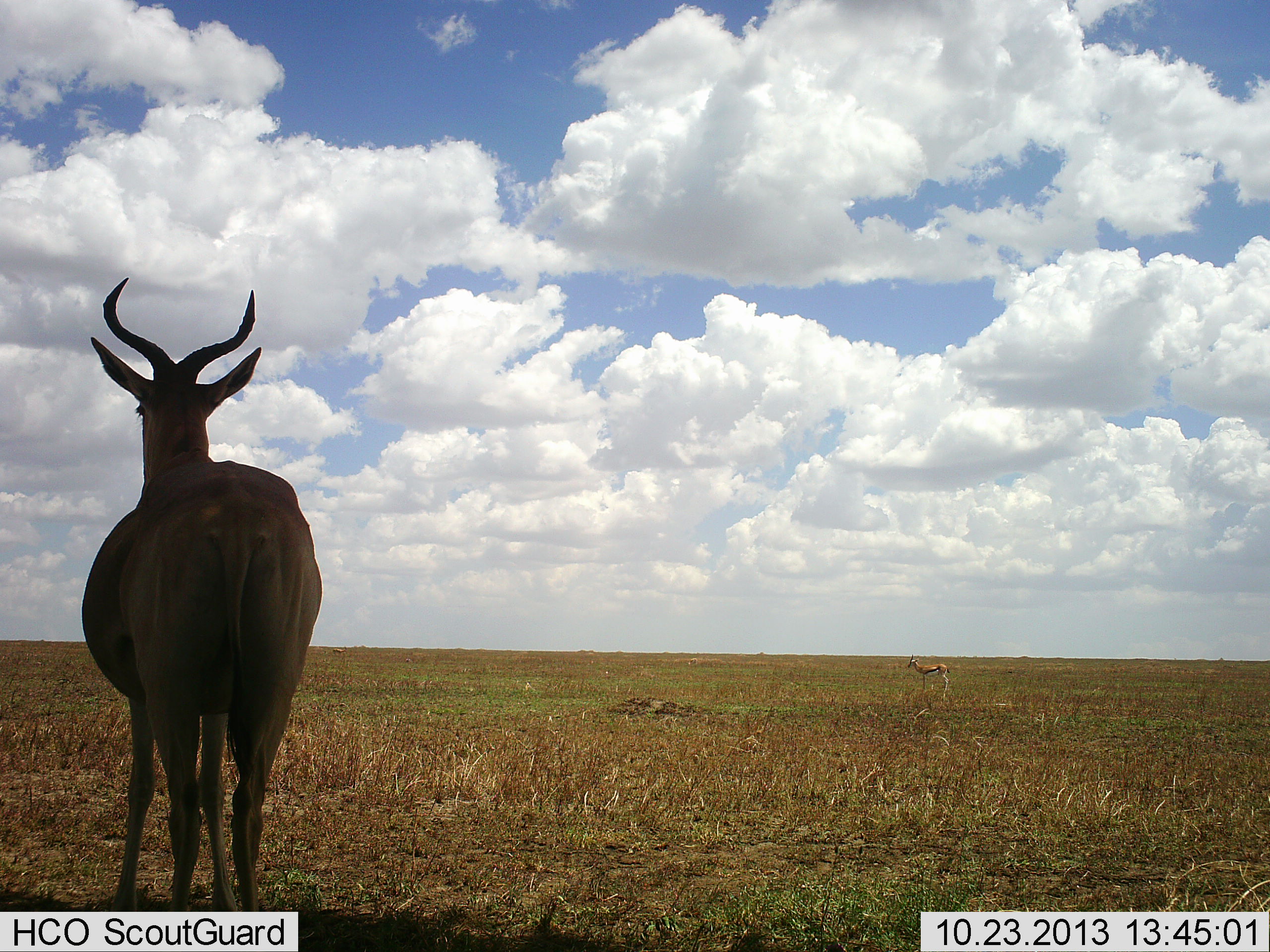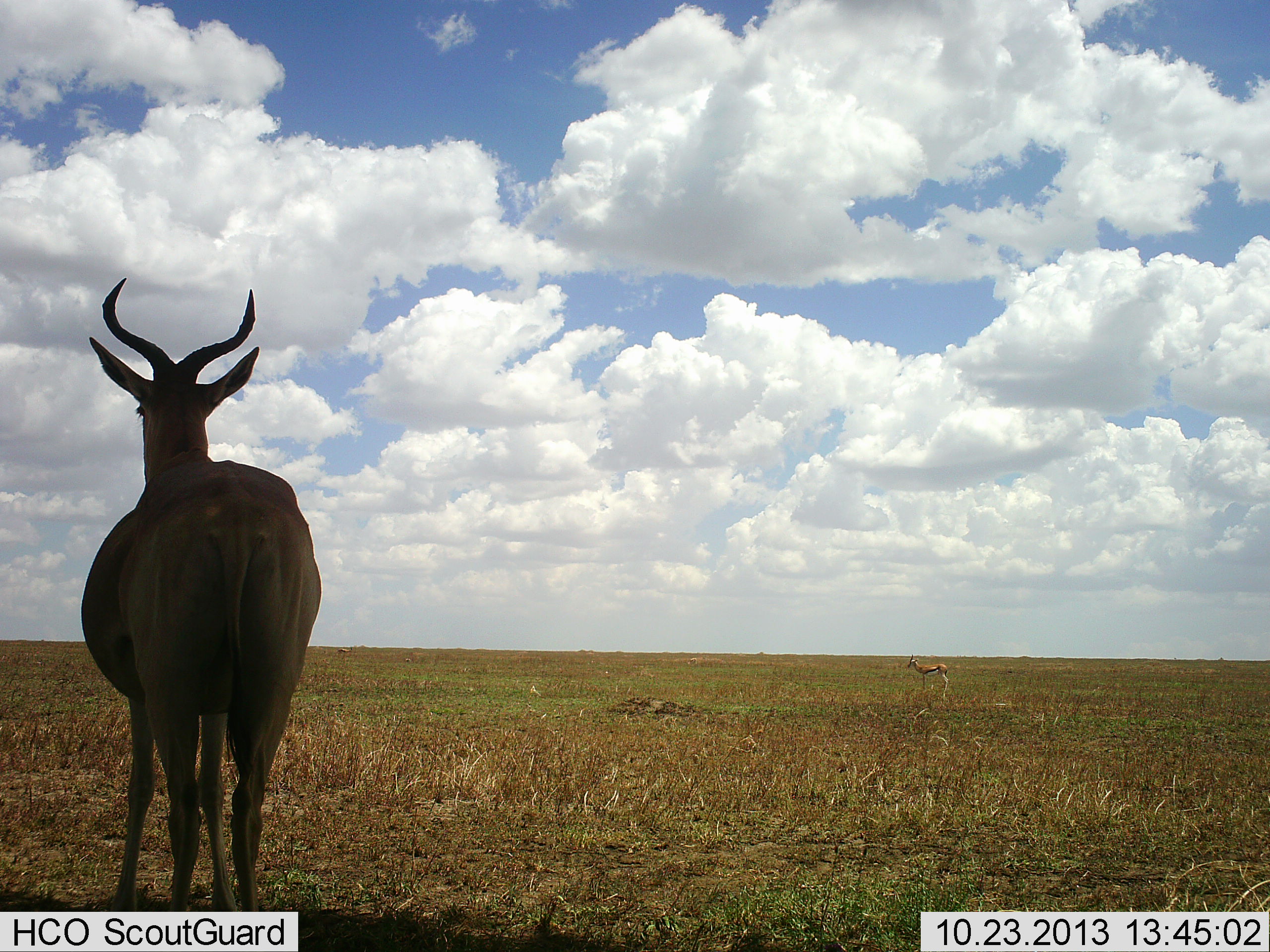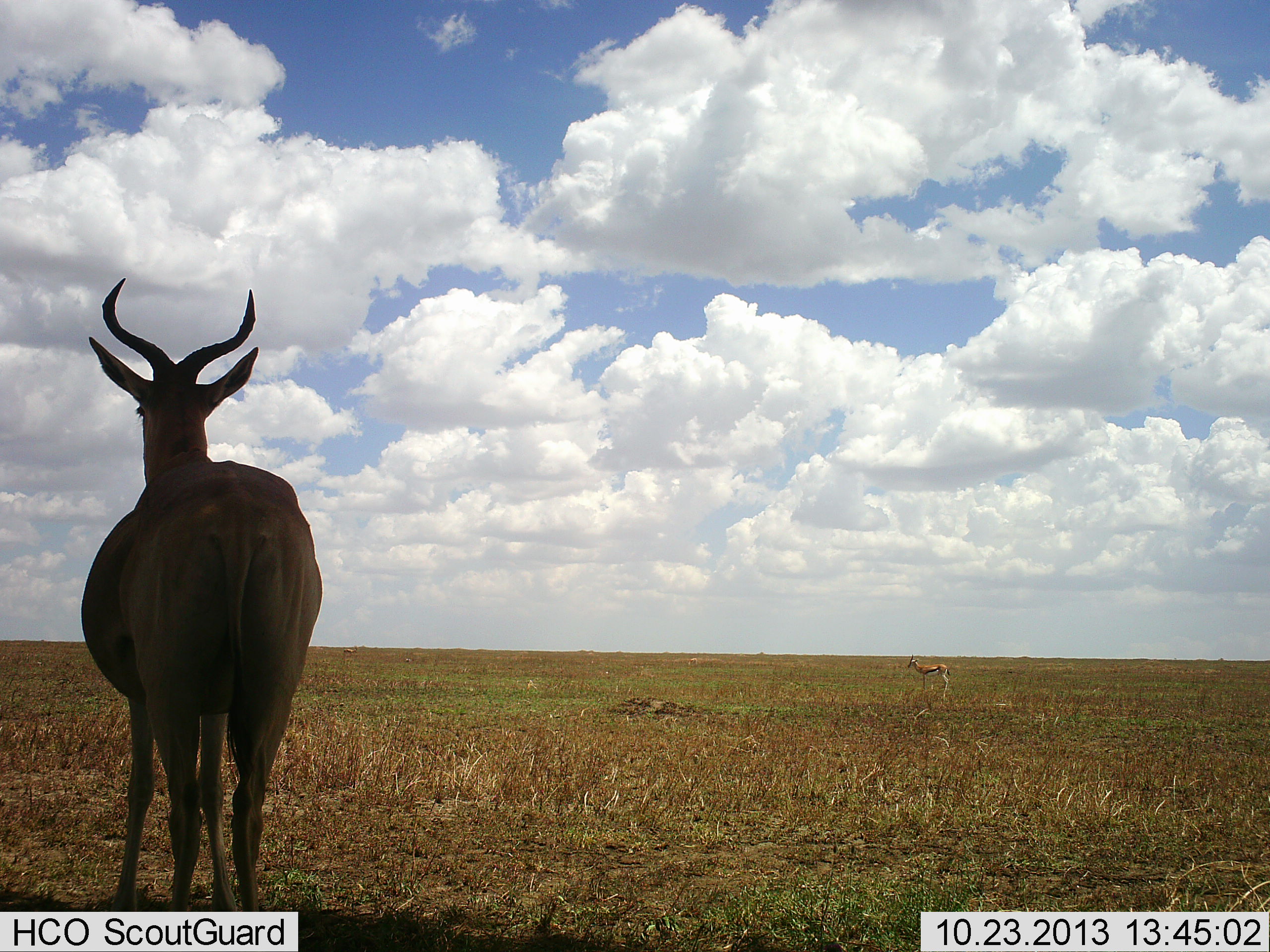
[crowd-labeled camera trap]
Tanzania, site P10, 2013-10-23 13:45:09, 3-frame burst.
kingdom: Animalia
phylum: Chordata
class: Mammalia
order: Artiodactyla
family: Bovidae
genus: Eudorcas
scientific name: Eudorcas thomsonii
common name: thomson's gazelle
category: gazellethomsons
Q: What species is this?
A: Gazellethomsons (thomson's gazelle) (Eudorcas thomsonii).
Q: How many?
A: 1.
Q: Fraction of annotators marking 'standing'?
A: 100%.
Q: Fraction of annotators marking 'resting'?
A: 0%.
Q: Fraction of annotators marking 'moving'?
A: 10%.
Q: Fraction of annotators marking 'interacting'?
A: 0%.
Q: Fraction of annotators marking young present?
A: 0%.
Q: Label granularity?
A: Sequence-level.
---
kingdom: Animalia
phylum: Chordata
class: Mammalia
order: Artiodactyla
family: Bovidae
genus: Alcelaphus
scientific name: Alcelaphus buselaphus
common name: hartebeest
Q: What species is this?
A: Hartebeest (Alcelaphus buselaphus).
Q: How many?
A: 1.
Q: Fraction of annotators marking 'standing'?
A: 100%.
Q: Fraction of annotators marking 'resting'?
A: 0%.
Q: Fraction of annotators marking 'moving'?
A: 0%.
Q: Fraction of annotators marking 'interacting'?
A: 0%.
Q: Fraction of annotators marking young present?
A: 0%.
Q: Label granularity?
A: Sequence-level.